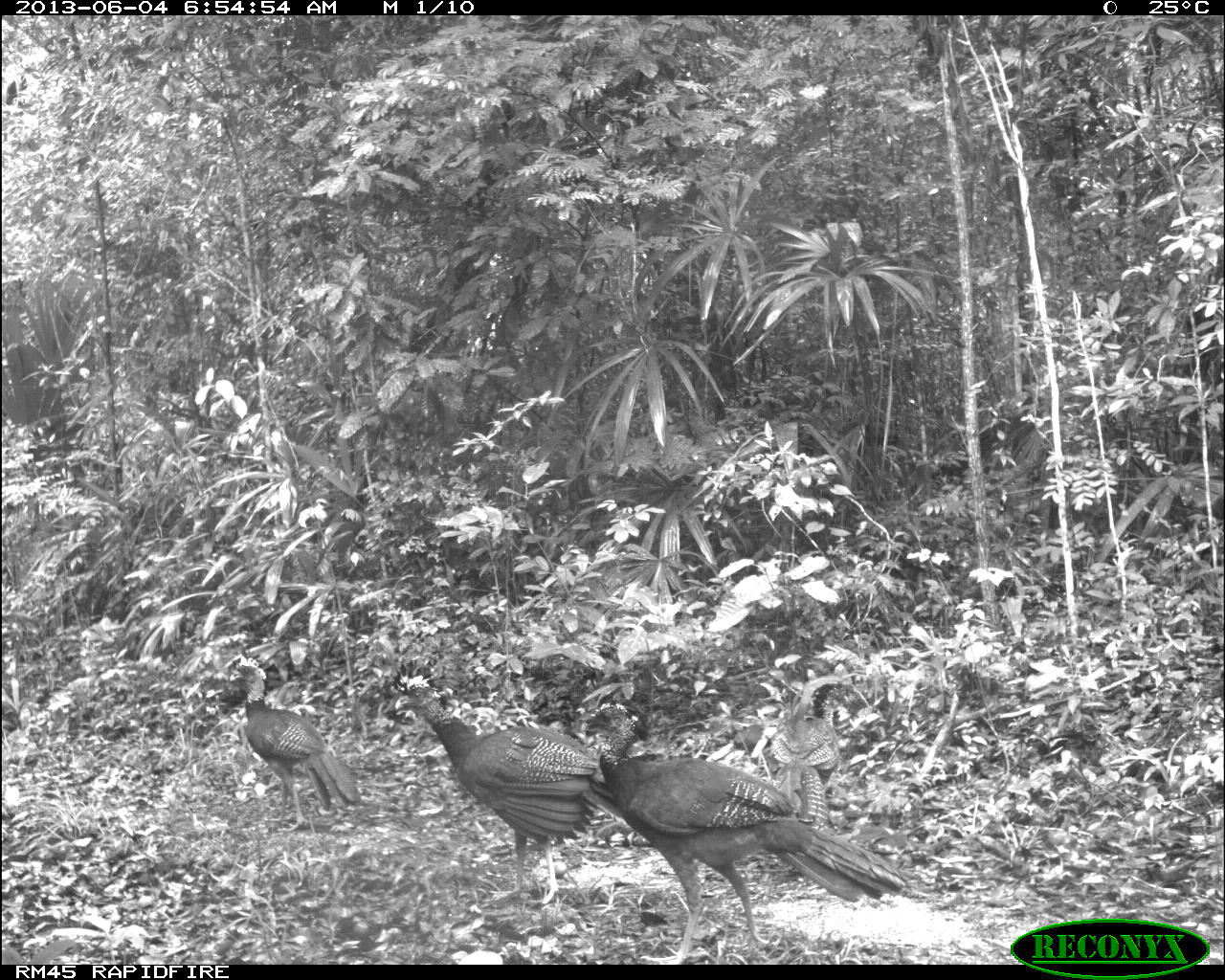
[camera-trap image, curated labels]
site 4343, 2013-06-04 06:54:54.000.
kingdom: Animalia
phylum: Chordata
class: Aves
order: Galliformes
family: Cracidae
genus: Crax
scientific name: Crax rubra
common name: great curassow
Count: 4.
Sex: female.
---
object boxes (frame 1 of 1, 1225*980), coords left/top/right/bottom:
crax rubra: 578/698/911/962; 392/653/599/904; 226/655/364/829; 771/671/870/833